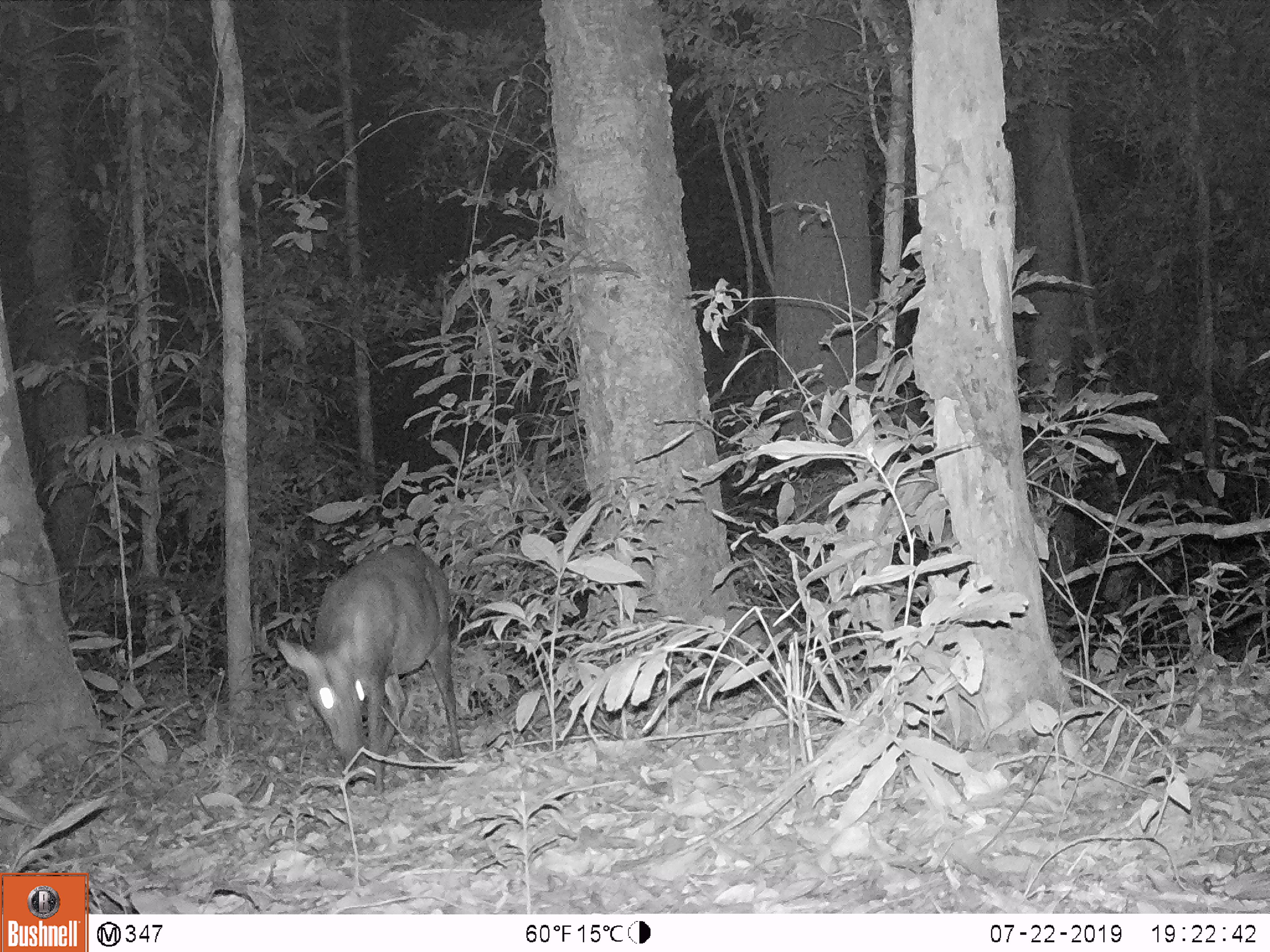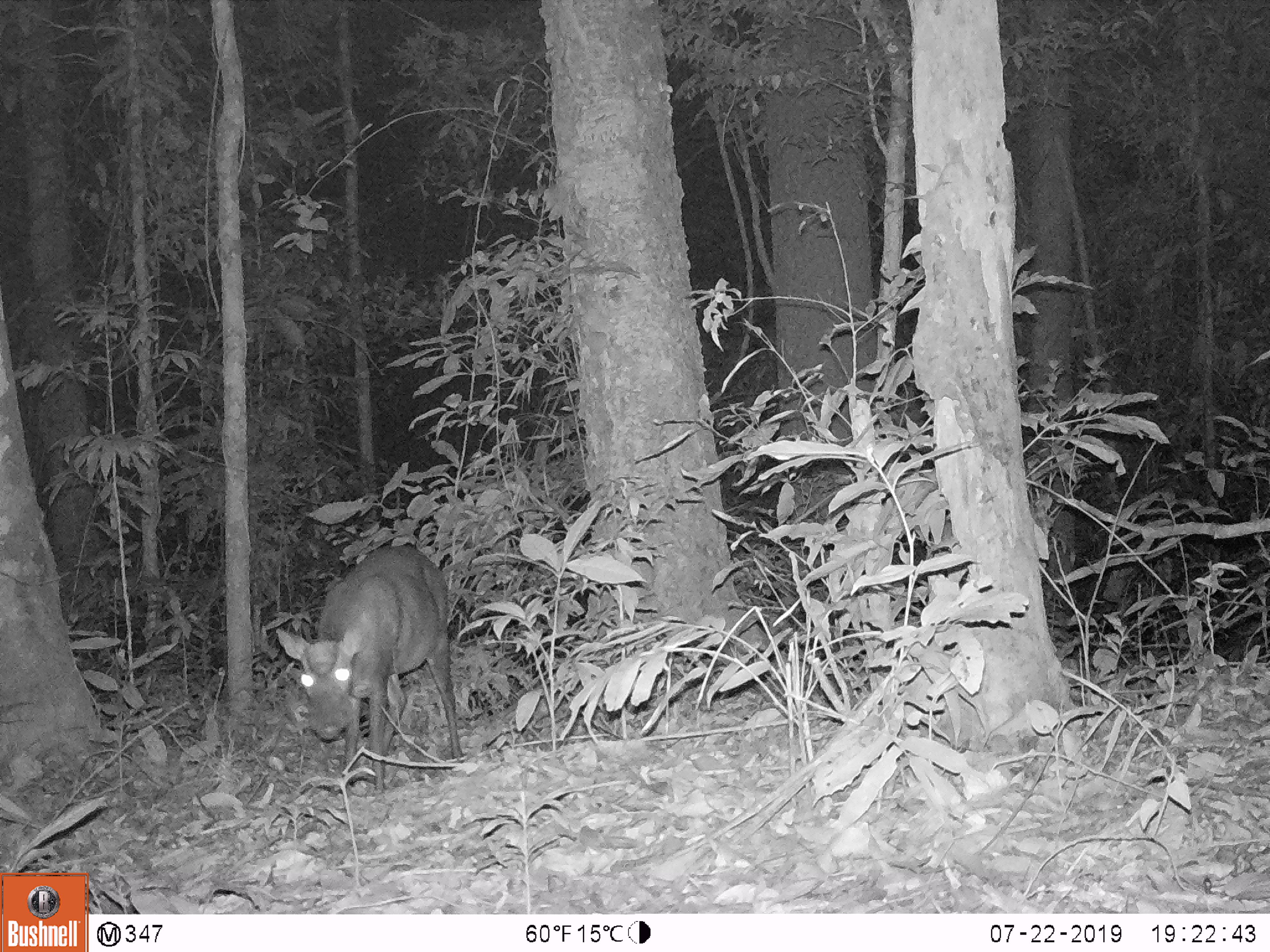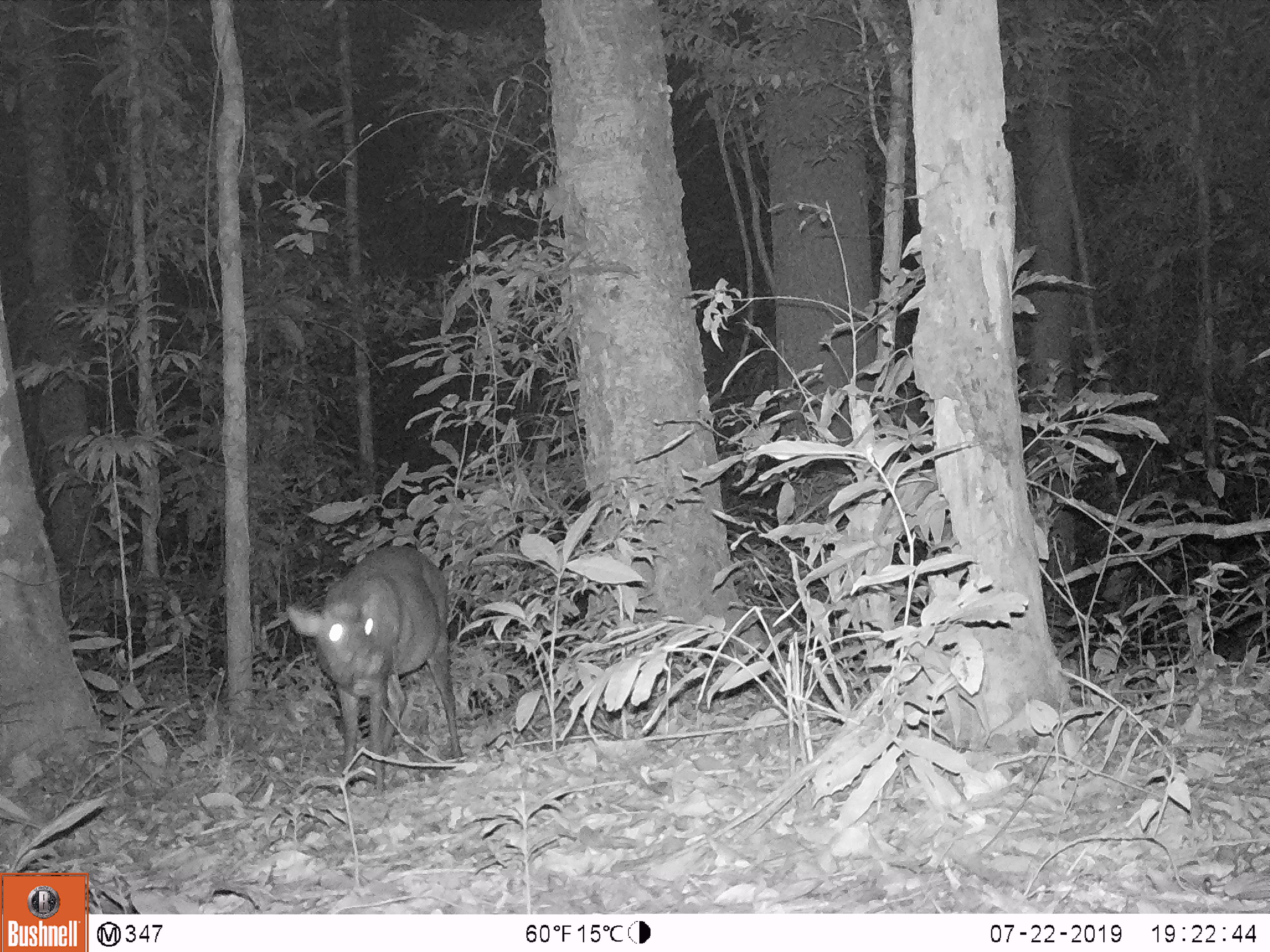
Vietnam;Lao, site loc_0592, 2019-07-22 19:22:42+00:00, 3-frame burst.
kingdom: Animalia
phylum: Chordata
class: Mammalia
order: Artiodactyla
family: Cervidae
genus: Muntiacus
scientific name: Muntiacus rooseveltorum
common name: roosevelt's muntjac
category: roosevelts muntjac group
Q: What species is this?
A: Roosevelts muntjac group (roosevelt's muntjac) (Muntiacus rooseveltorum).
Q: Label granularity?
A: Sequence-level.